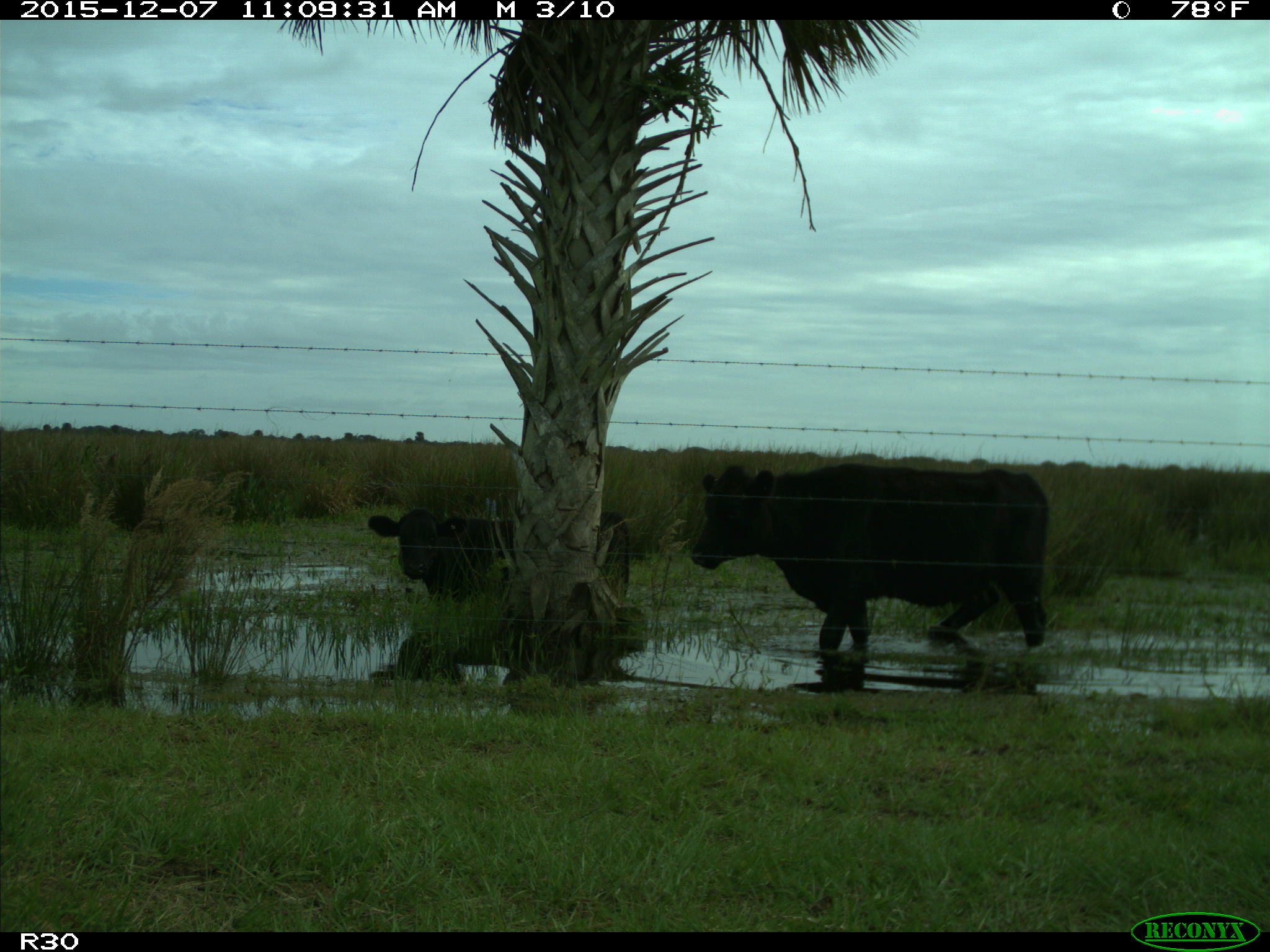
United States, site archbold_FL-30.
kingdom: Animalia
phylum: Chordata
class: Mammalia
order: Artiodactyla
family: Bovidae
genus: Bos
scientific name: Bos taurus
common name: domestic cow